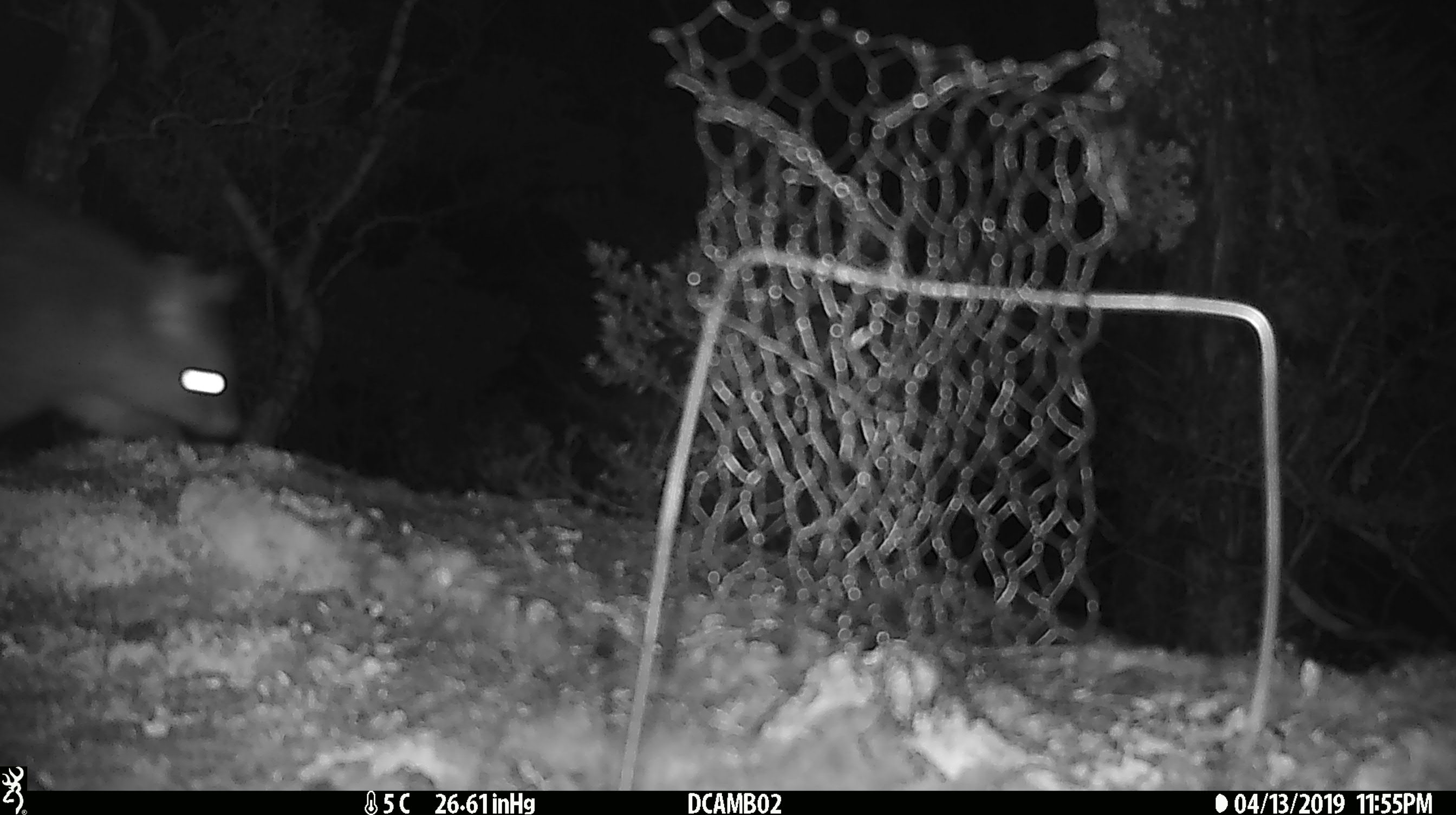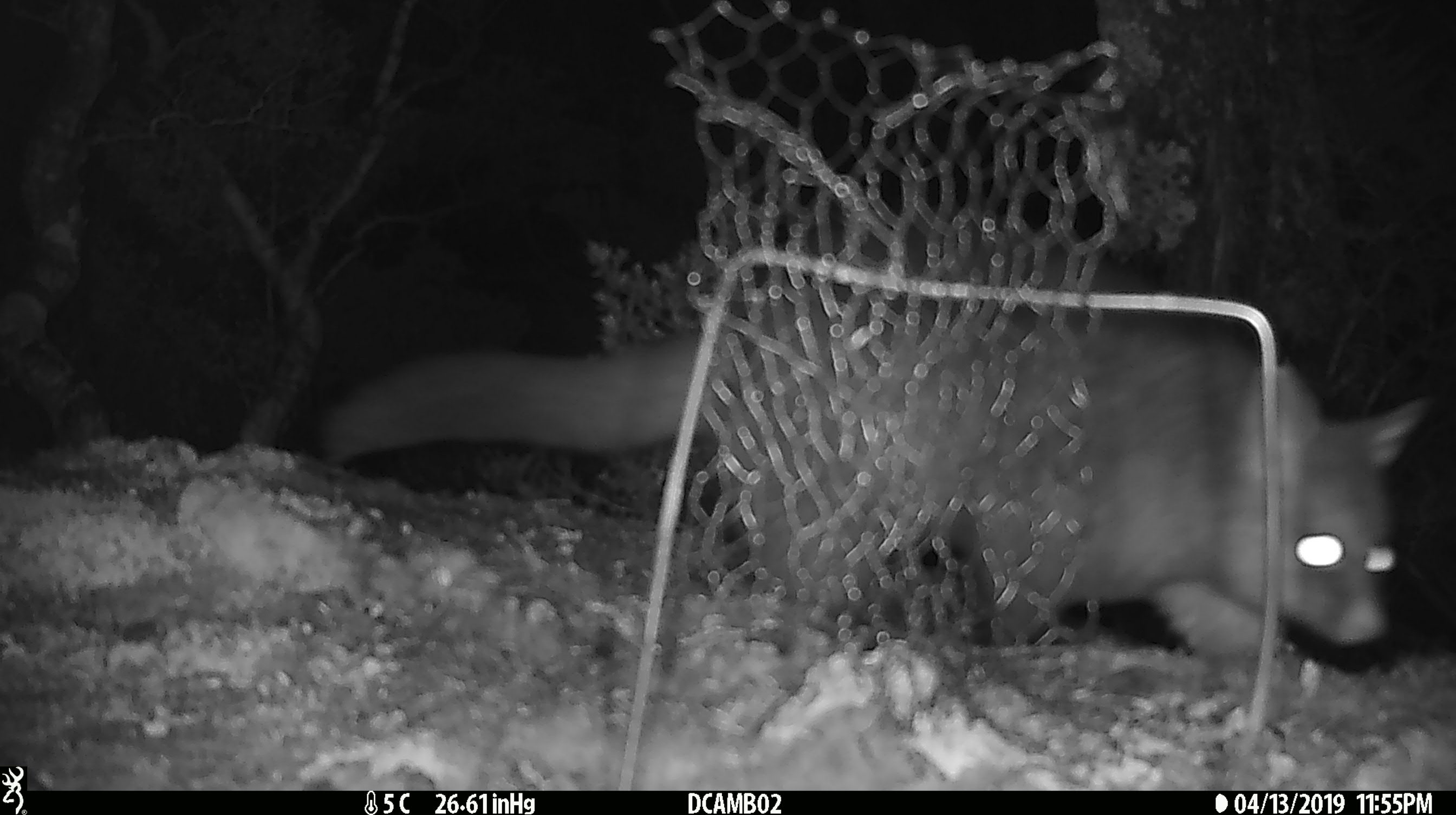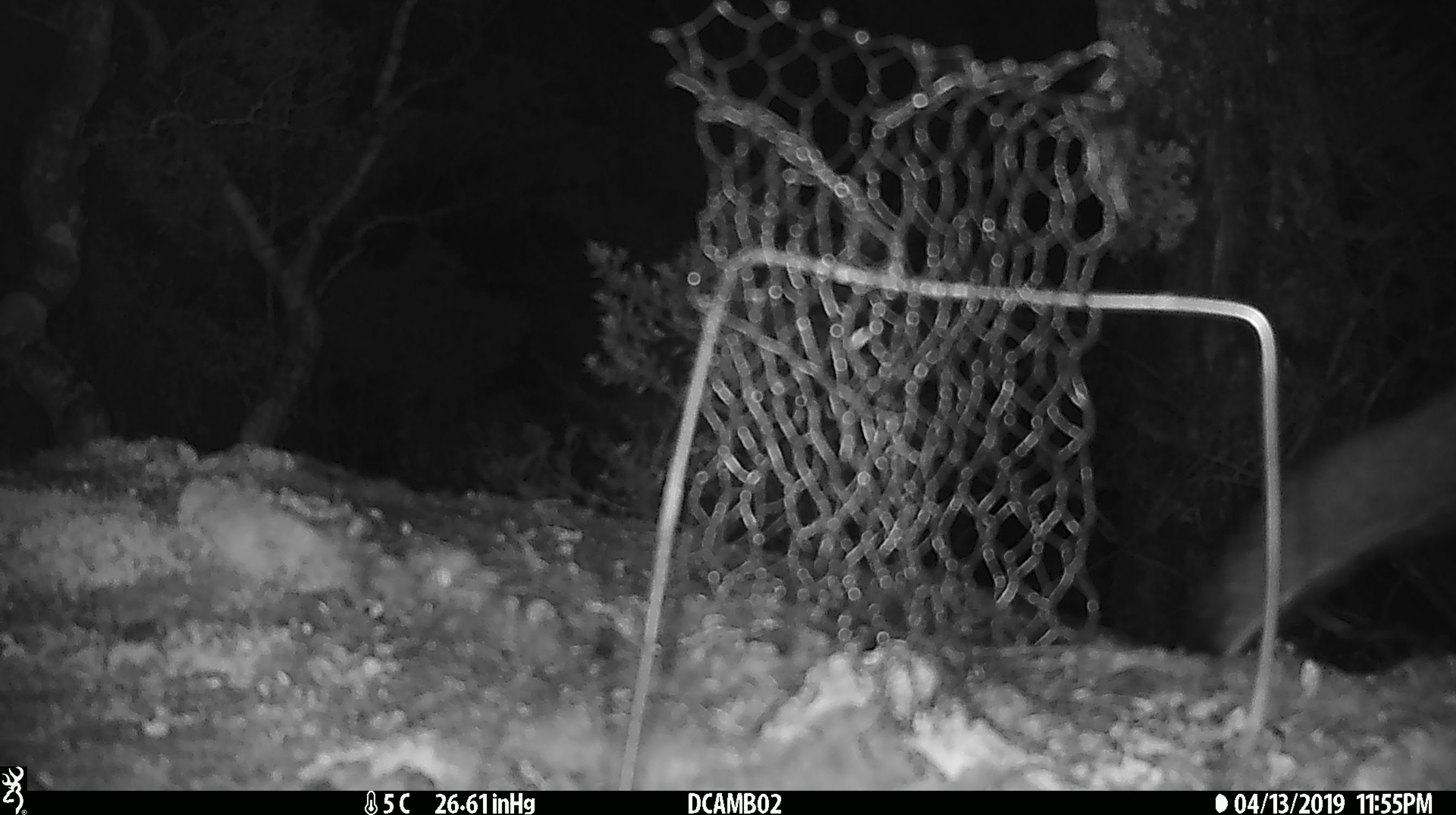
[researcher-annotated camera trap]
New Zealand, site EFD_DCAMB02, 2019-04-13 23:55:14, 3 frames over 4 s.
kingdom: Animalia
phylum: Chordata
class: Mammalia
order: Diprotodontia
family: Phalangeridae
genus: Trichosurus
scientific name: Trichosurus vulpecula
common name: common brushtail possum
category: possum